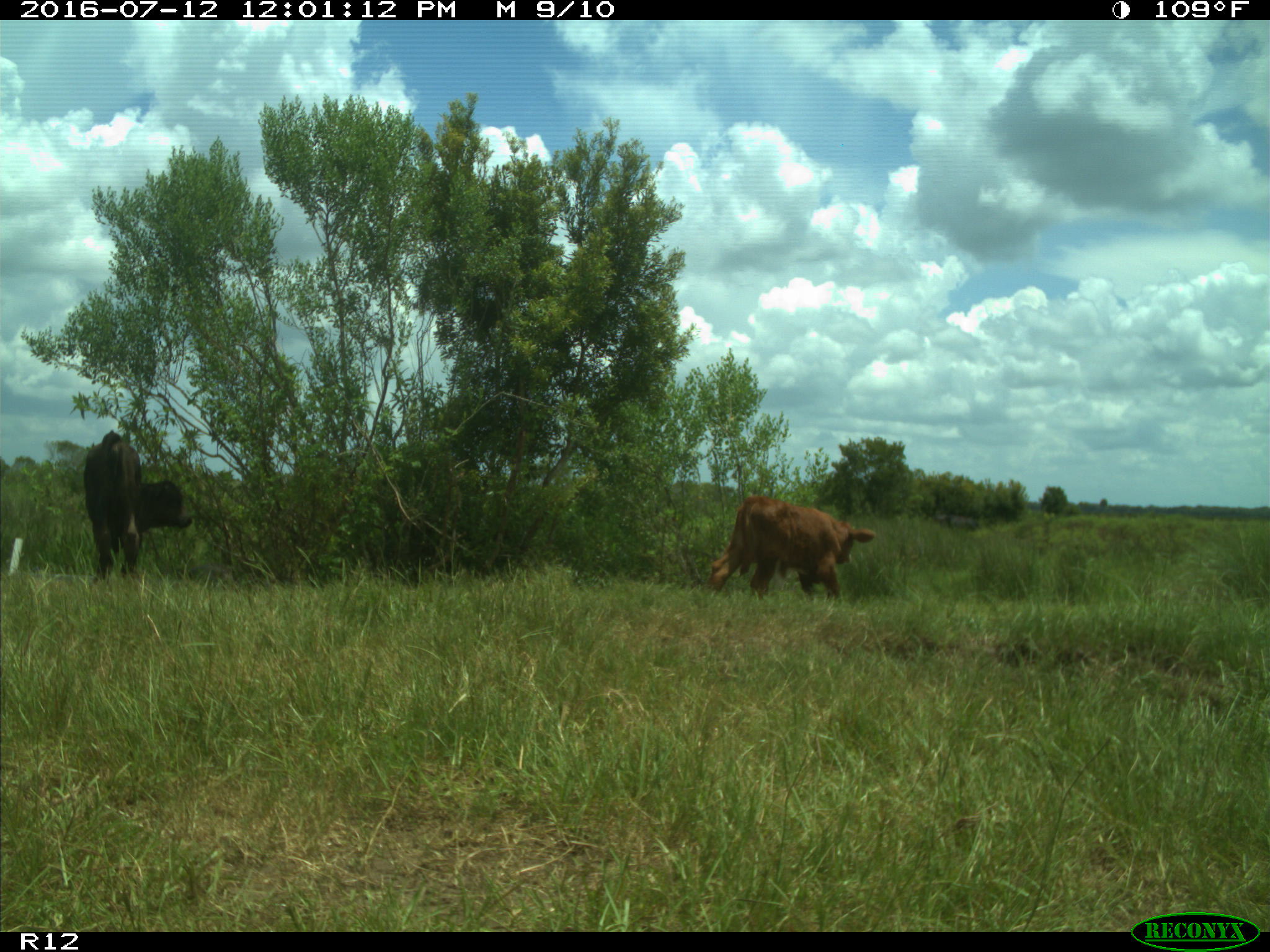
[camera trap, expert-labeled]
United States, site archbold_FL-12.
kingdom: Animalia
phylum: Chordata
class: Mammalia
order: Artiodactyla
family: Bovidae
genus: Bos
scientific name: Bos taurus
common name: domestic cow